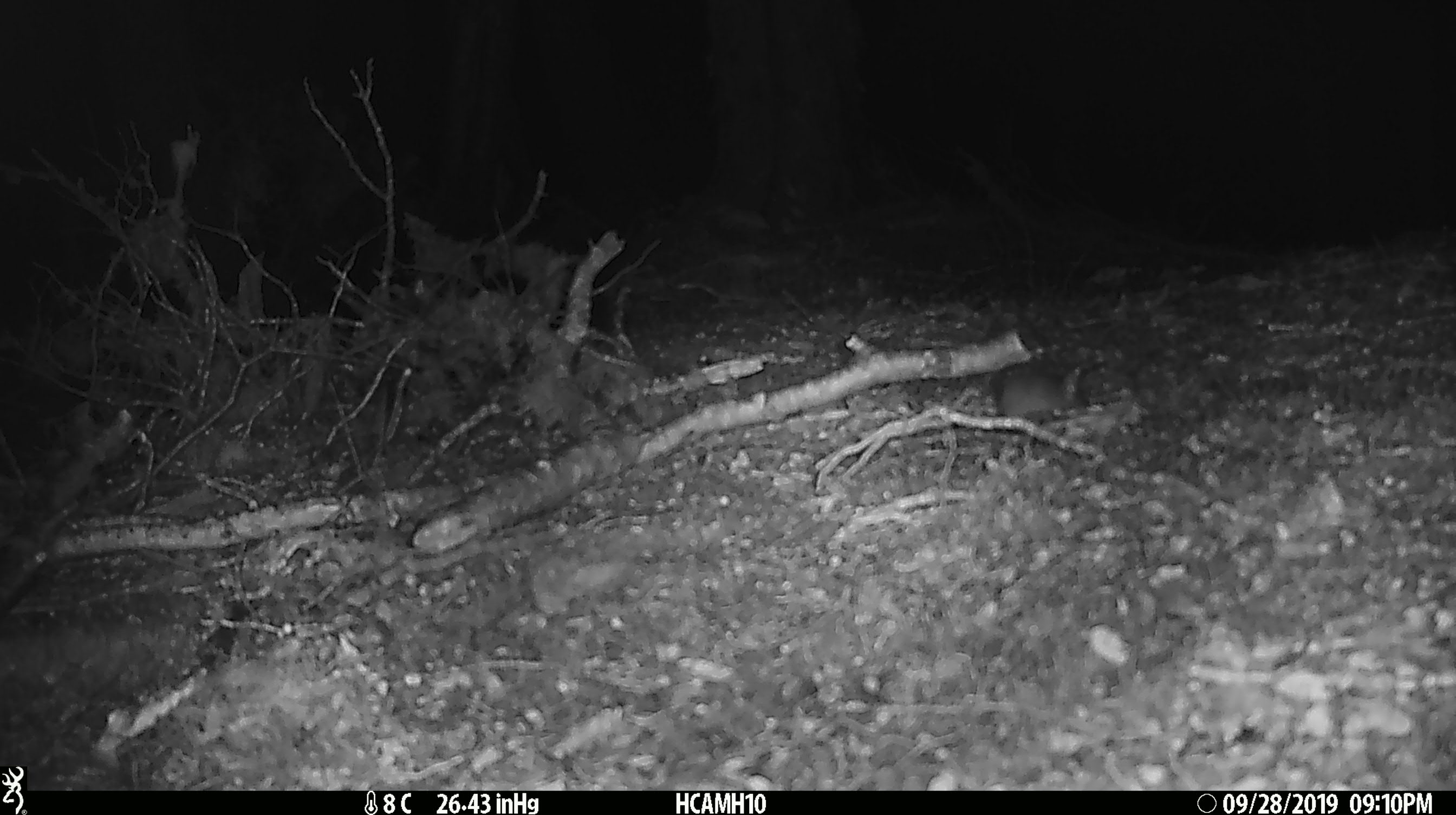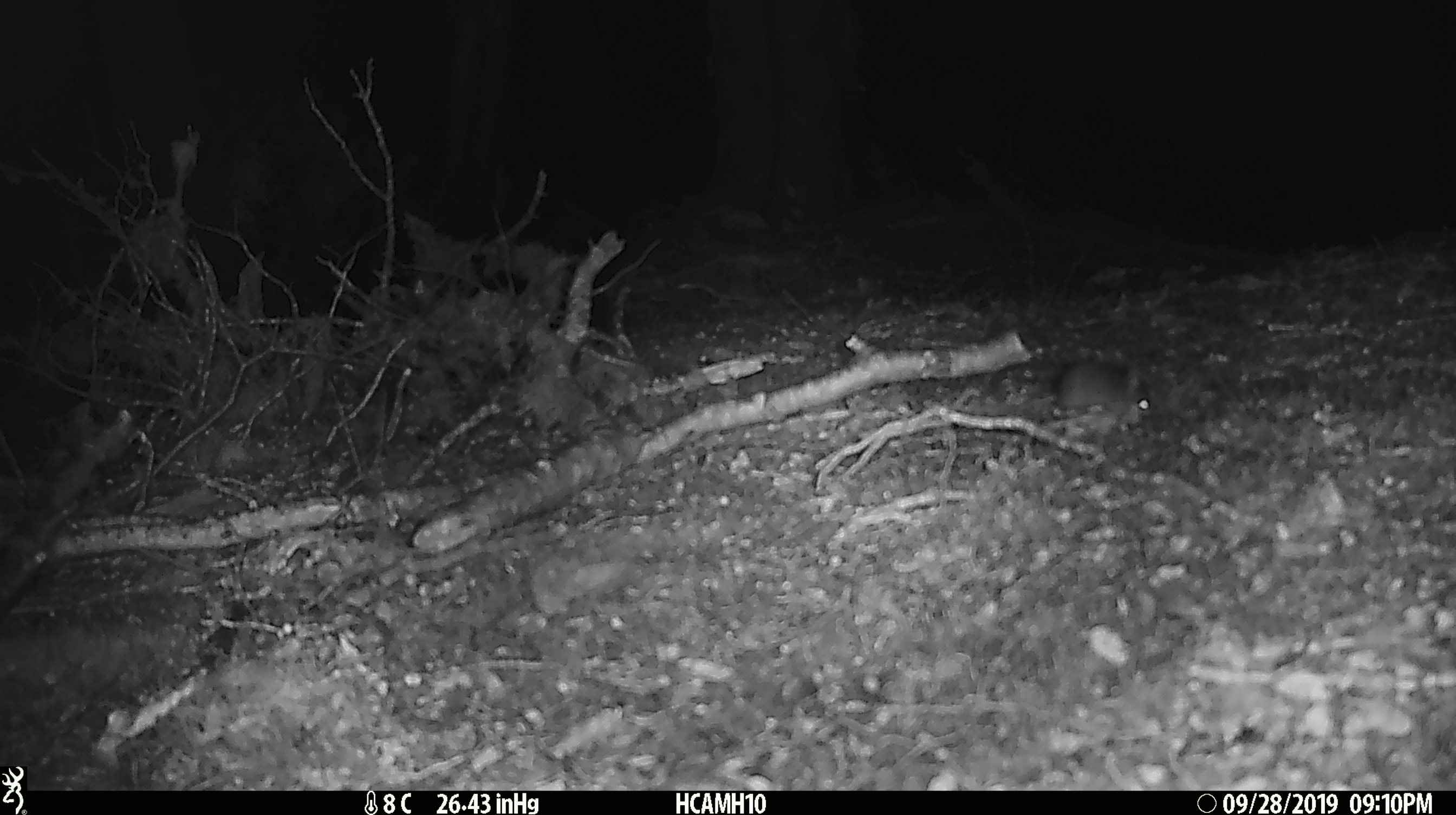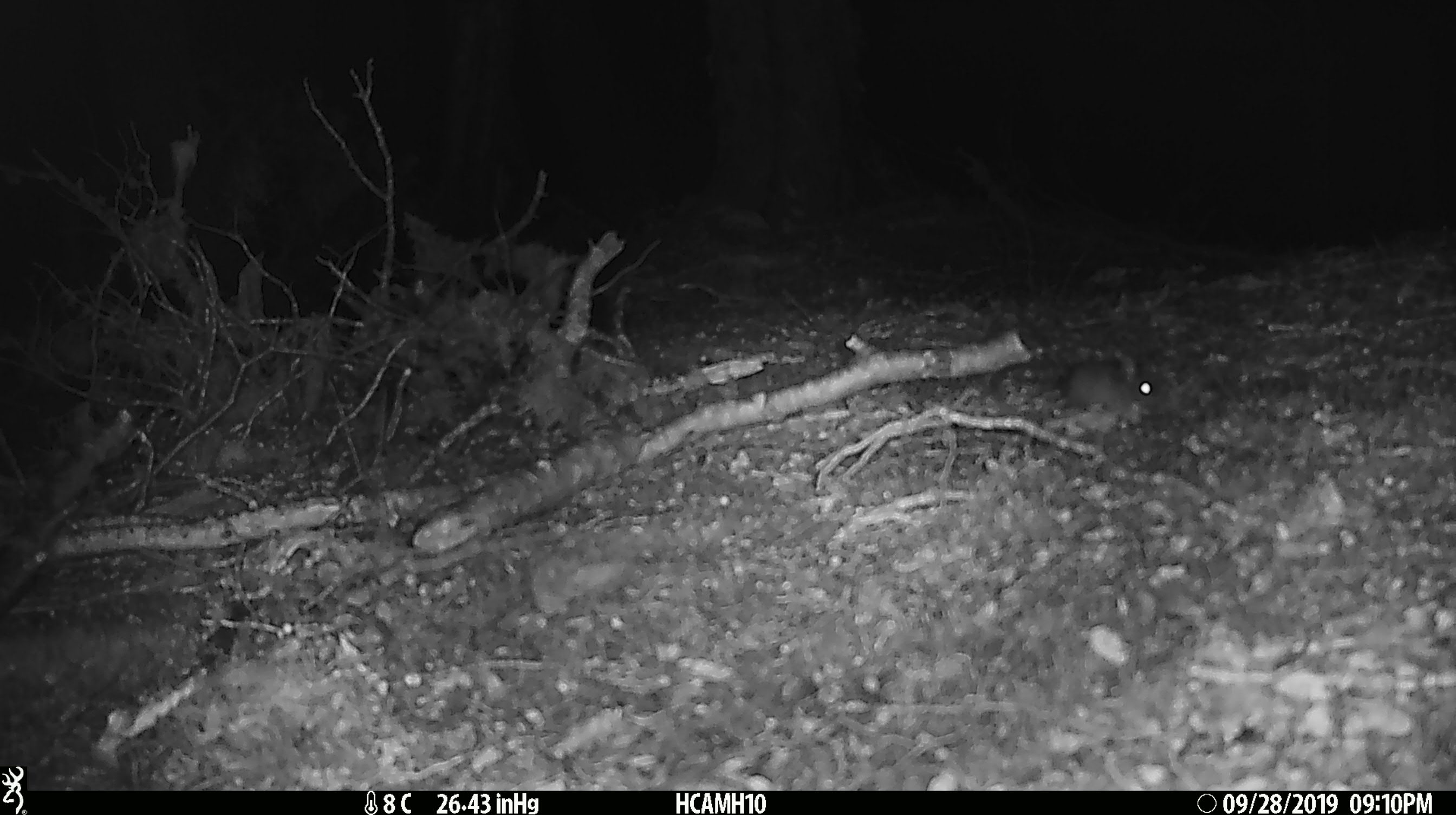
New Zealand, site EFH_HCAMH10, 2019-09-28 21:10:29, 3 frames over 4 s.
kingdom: Animalia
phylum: Chordata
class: Mammalia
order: Rodentia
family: Muridae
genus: Mus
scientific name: Mus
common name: mouse